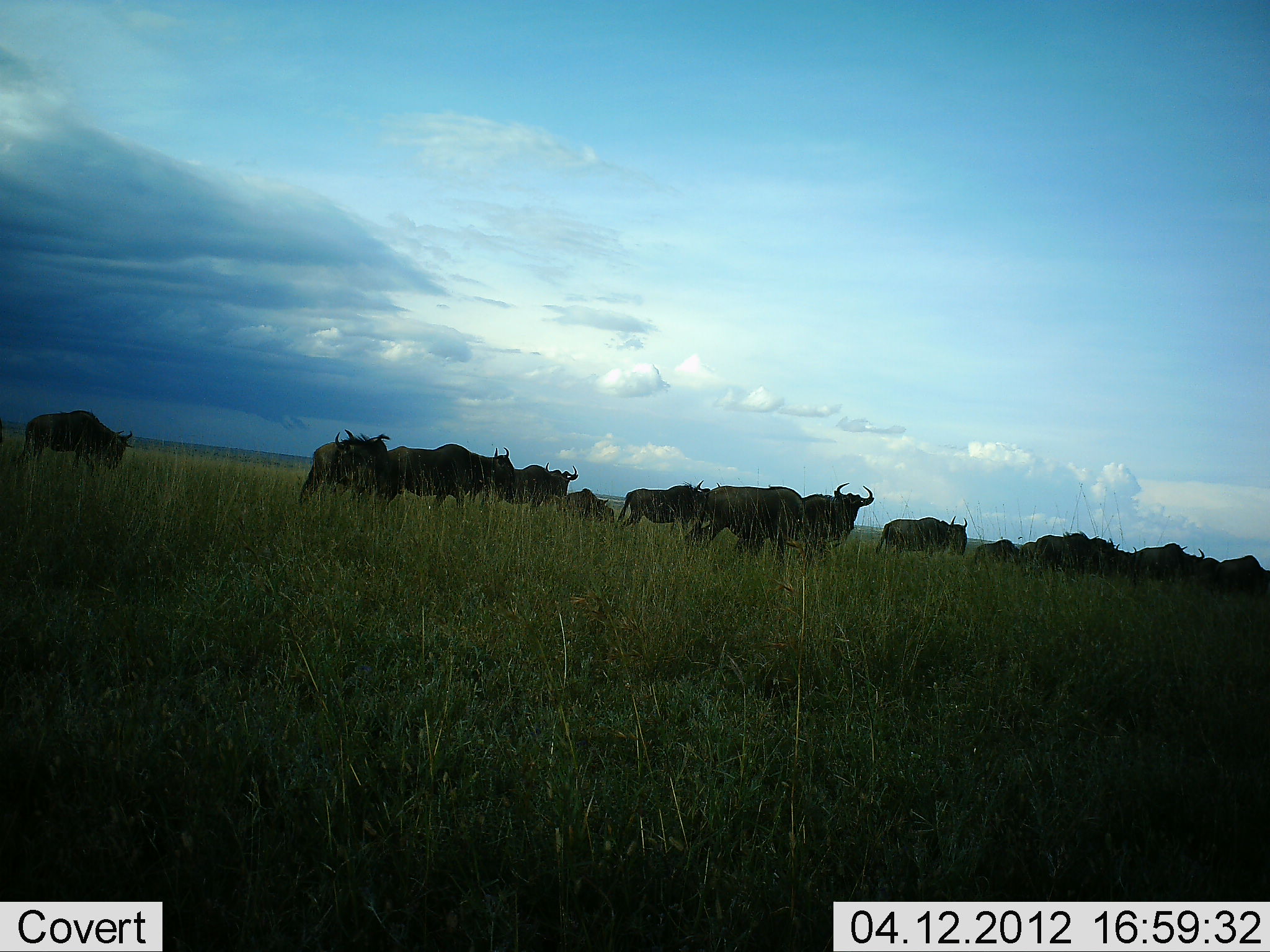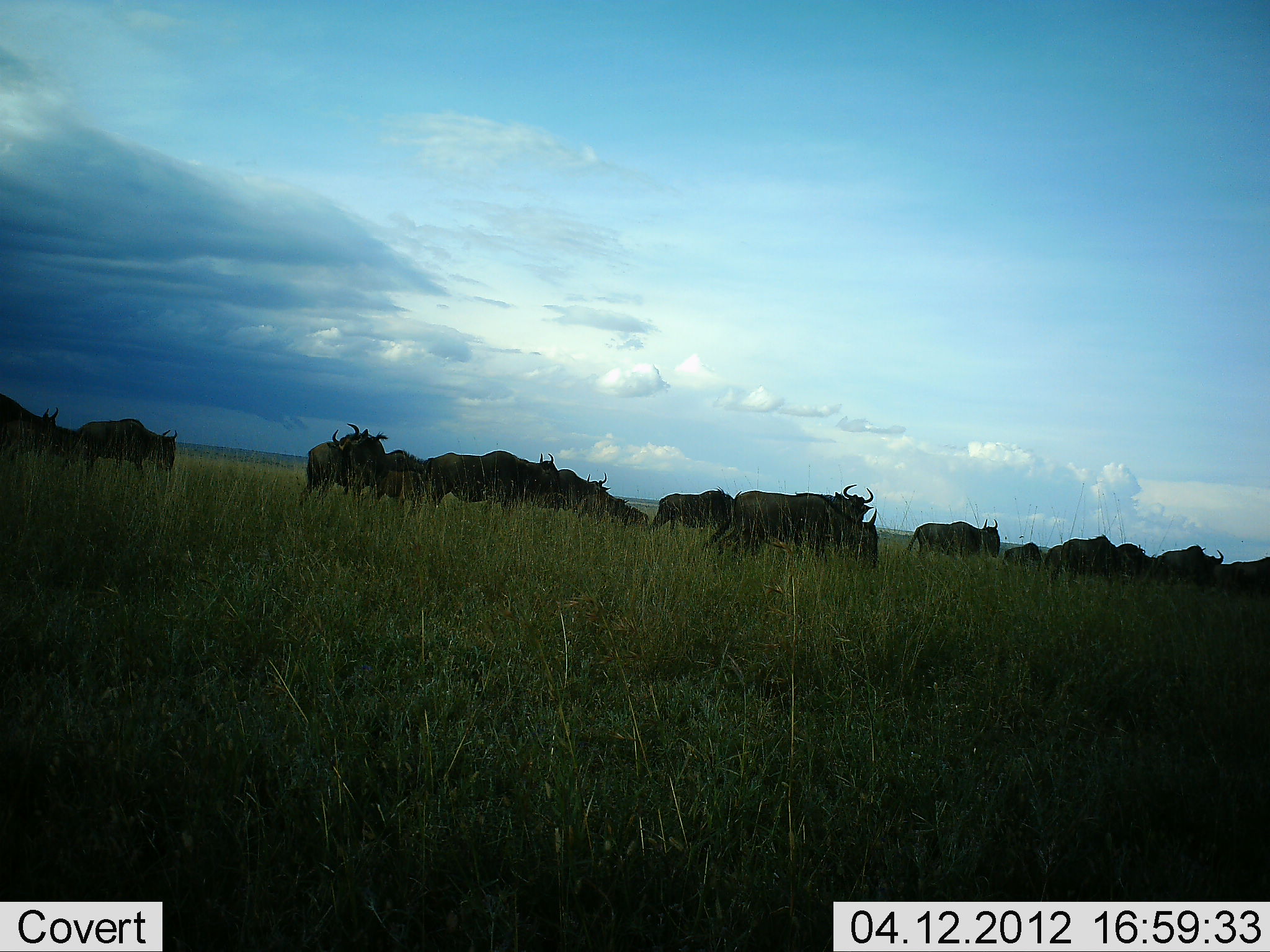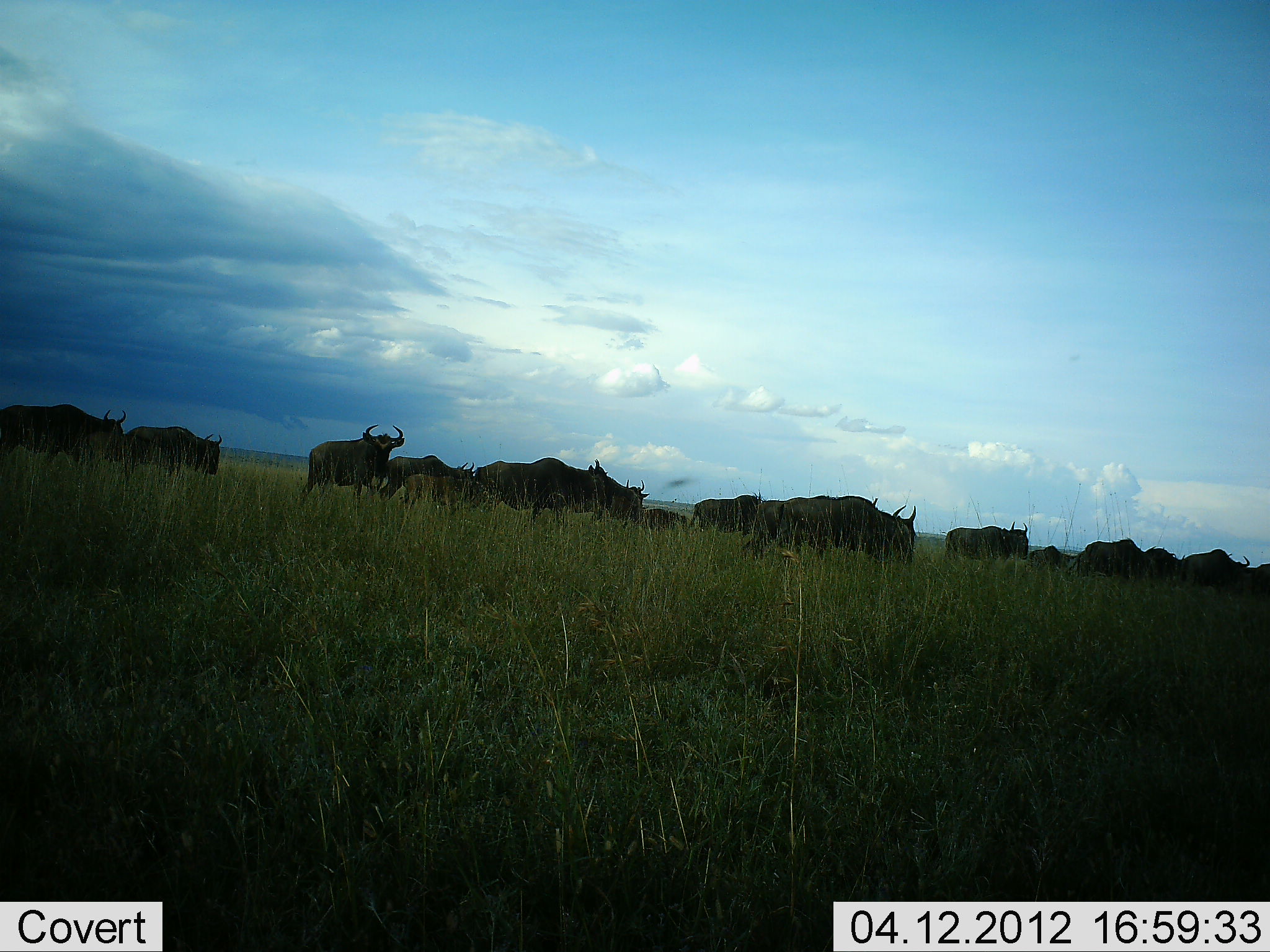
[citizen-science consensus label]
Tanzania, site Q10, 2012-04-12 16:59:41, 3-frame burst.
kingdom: Animalia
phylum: Chordata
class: Mammalia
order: Artiodactyla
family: Bovidae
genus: Connochaetes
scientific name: Connochaetes taurinus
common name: blue wildebeest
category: wildebeest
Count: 11-50.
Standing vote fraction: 14%.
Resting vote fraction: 5%.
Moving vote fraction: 86%.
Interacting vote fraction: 0%.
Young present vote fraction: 5%.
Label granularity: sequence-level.